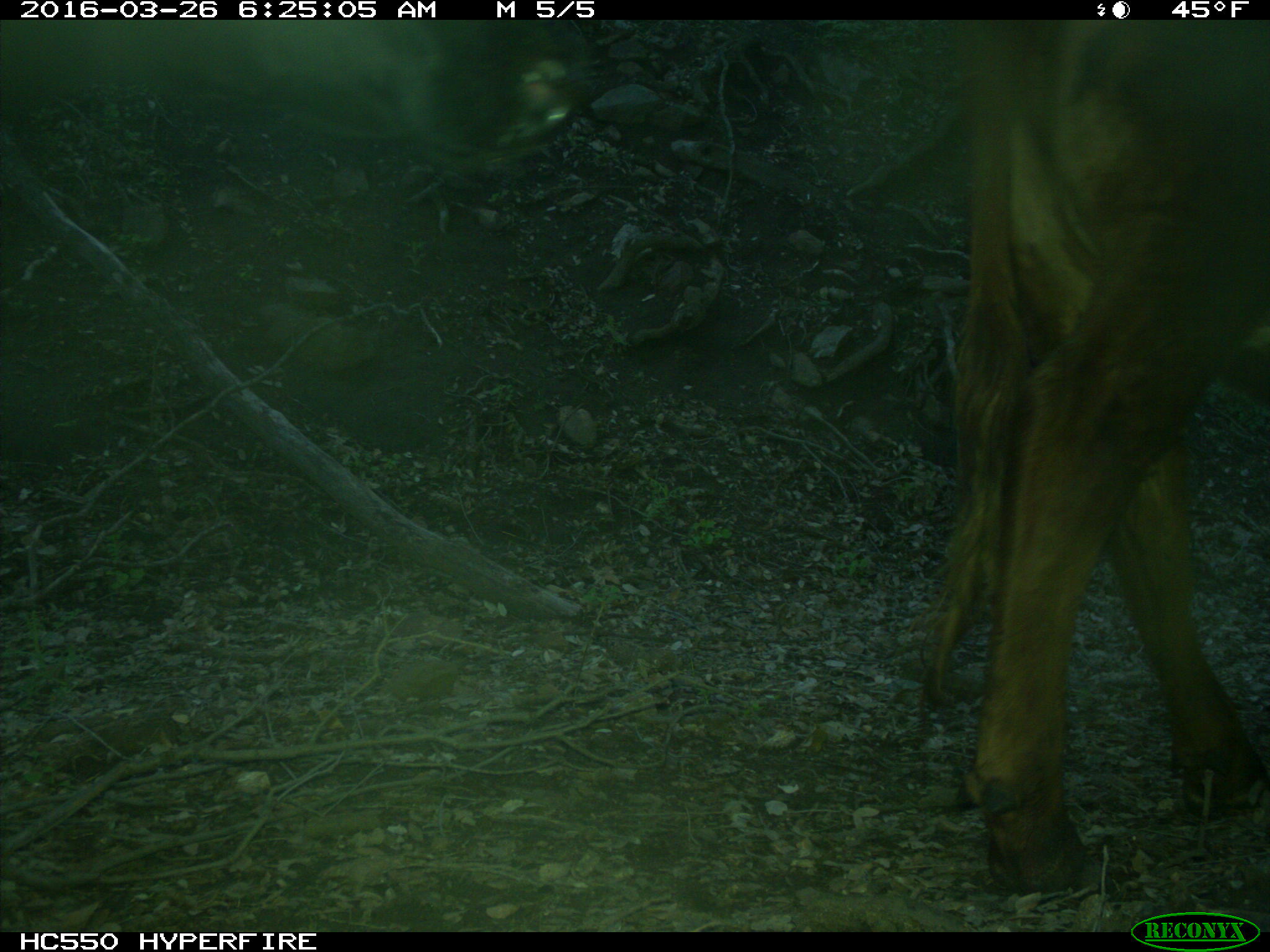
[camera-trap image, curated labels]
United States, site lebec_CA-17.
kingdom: Animalia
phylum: Chordata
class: Mammalia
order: Artiodactyla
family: Bovidae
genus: Bos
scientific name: Bos taurus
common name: domestic cow